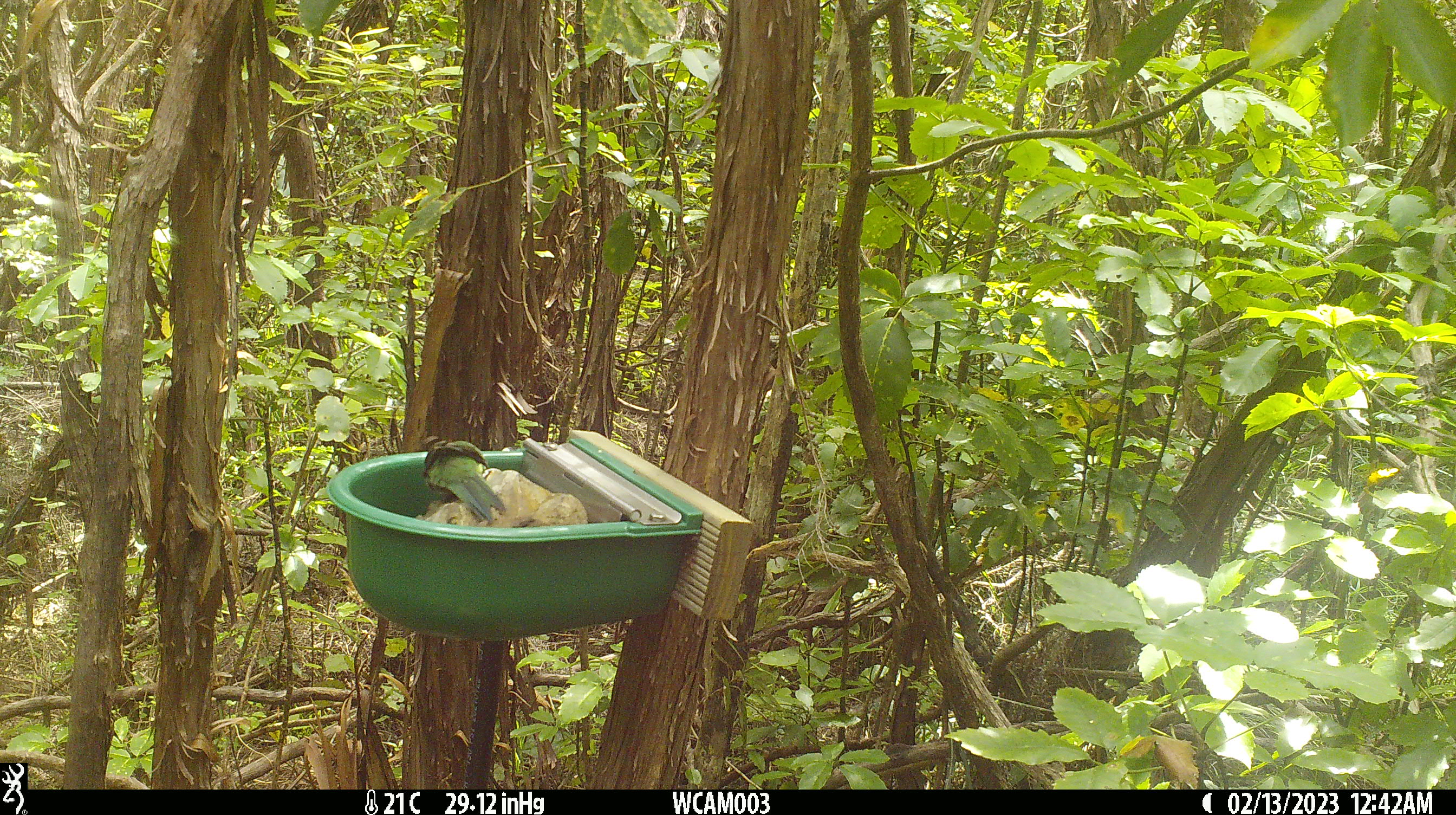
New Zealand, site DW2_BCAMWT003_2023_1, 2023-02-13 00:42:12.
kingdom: Animalia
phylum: Chordata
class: Aves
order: Psittaciformes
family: Psittaculidae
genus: Cyanoramphus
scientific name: Cyanoramphus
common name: parakeet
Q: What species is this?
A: Parakeet (Cyanoramphus).